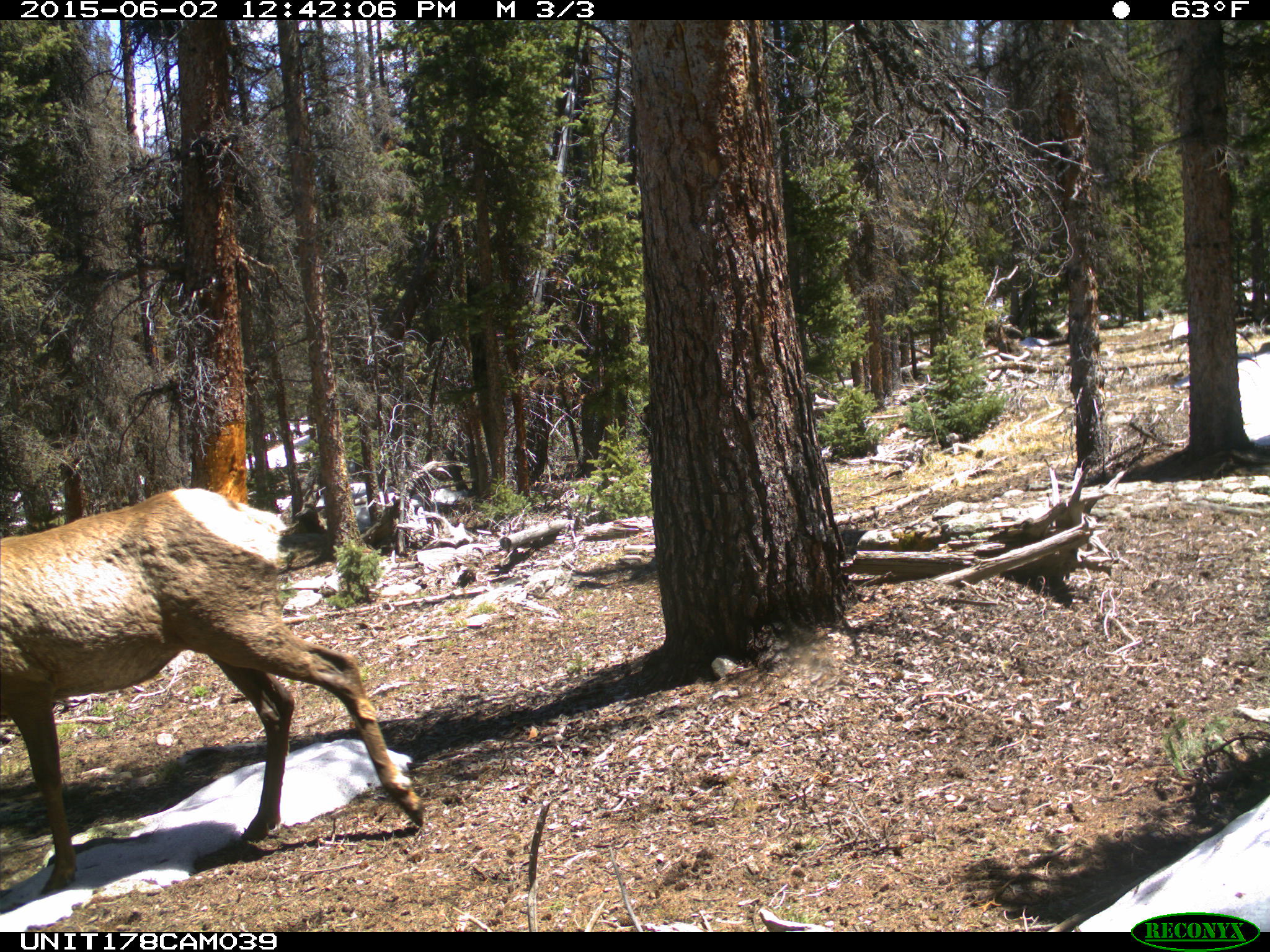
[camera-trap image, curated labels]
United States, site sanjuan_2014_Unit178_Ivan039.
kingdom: Animalia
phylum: Chordata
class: Mammalia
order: Artiodactyla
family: Cervidae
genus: Cervus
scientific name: Cervus elaphus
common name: red deer